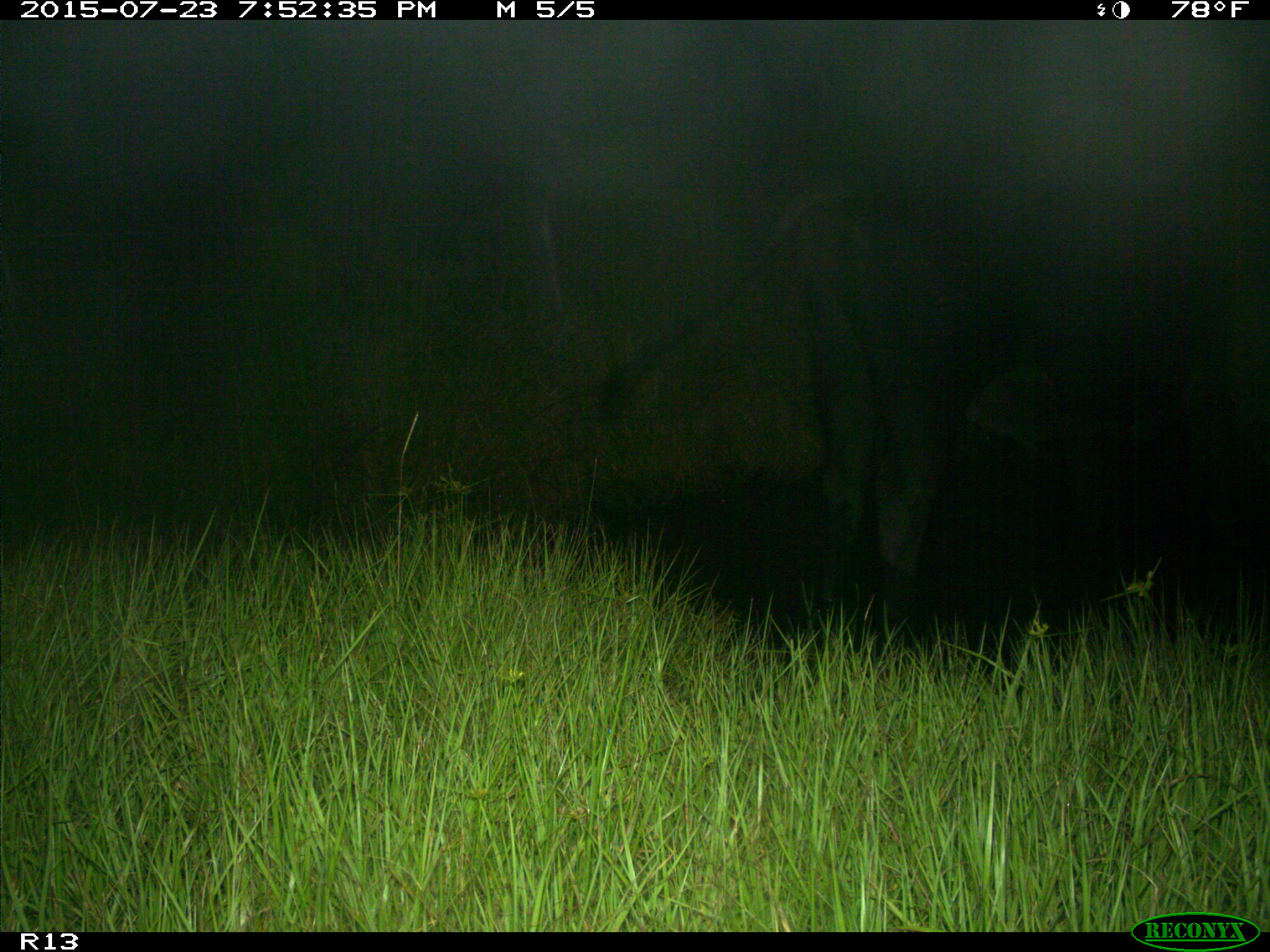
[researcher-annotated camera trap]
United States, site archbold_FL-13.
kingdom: Animalia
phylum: Chordata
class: Mammalia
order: Artiodactyla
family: Bovidae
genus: Bos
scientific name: Bos taurus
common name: domestic cow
Bos taurus (domestic cow).